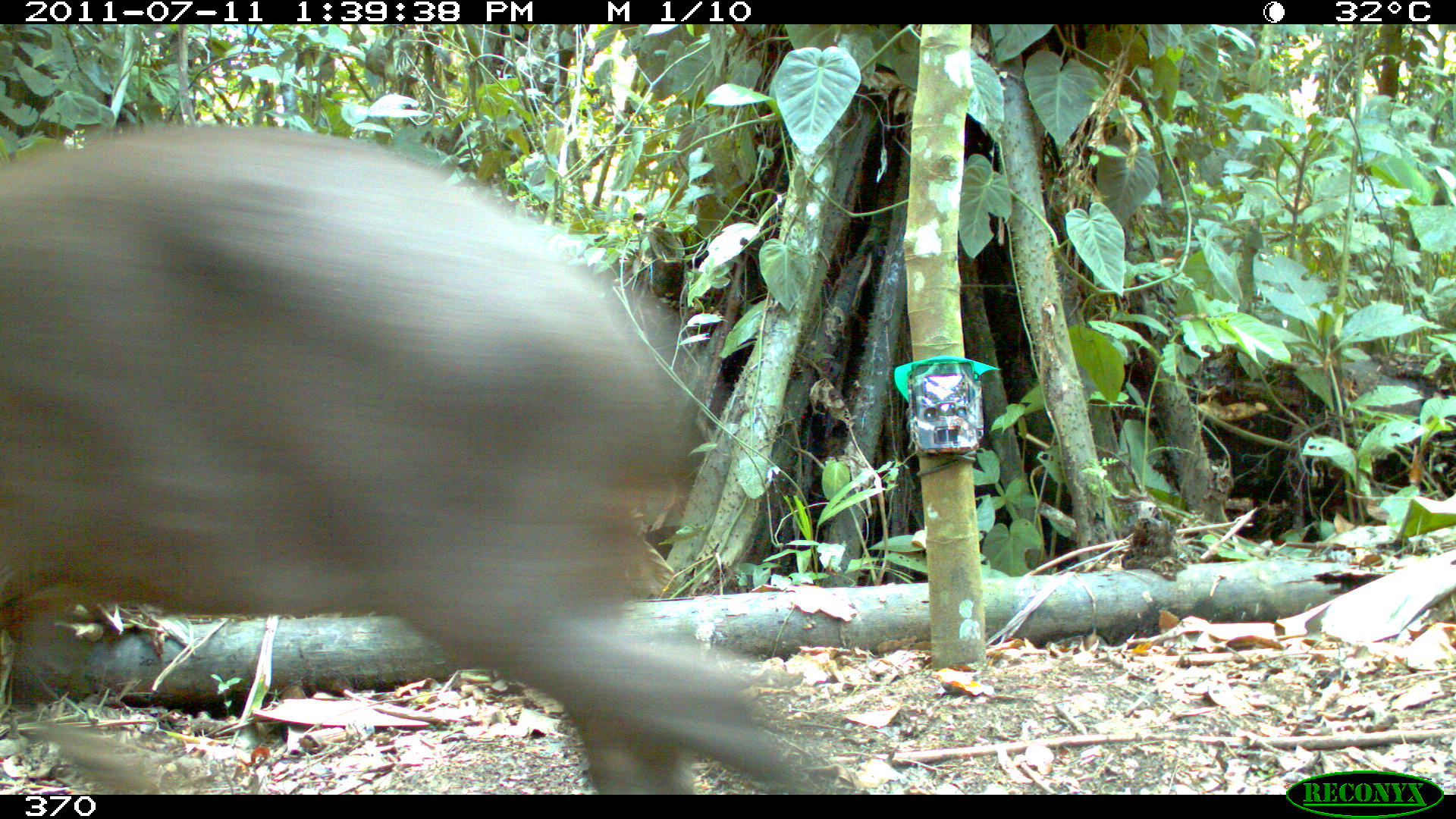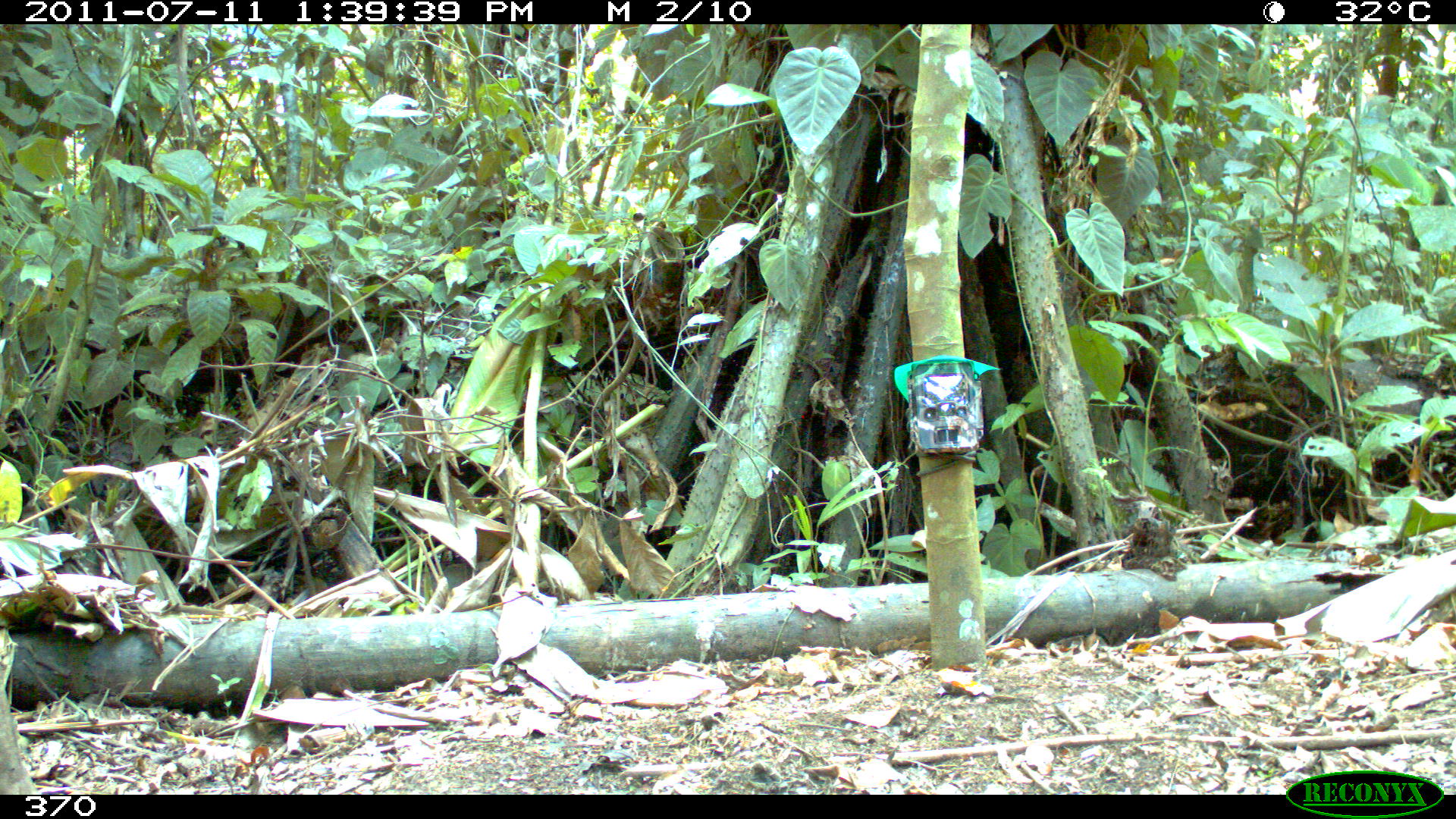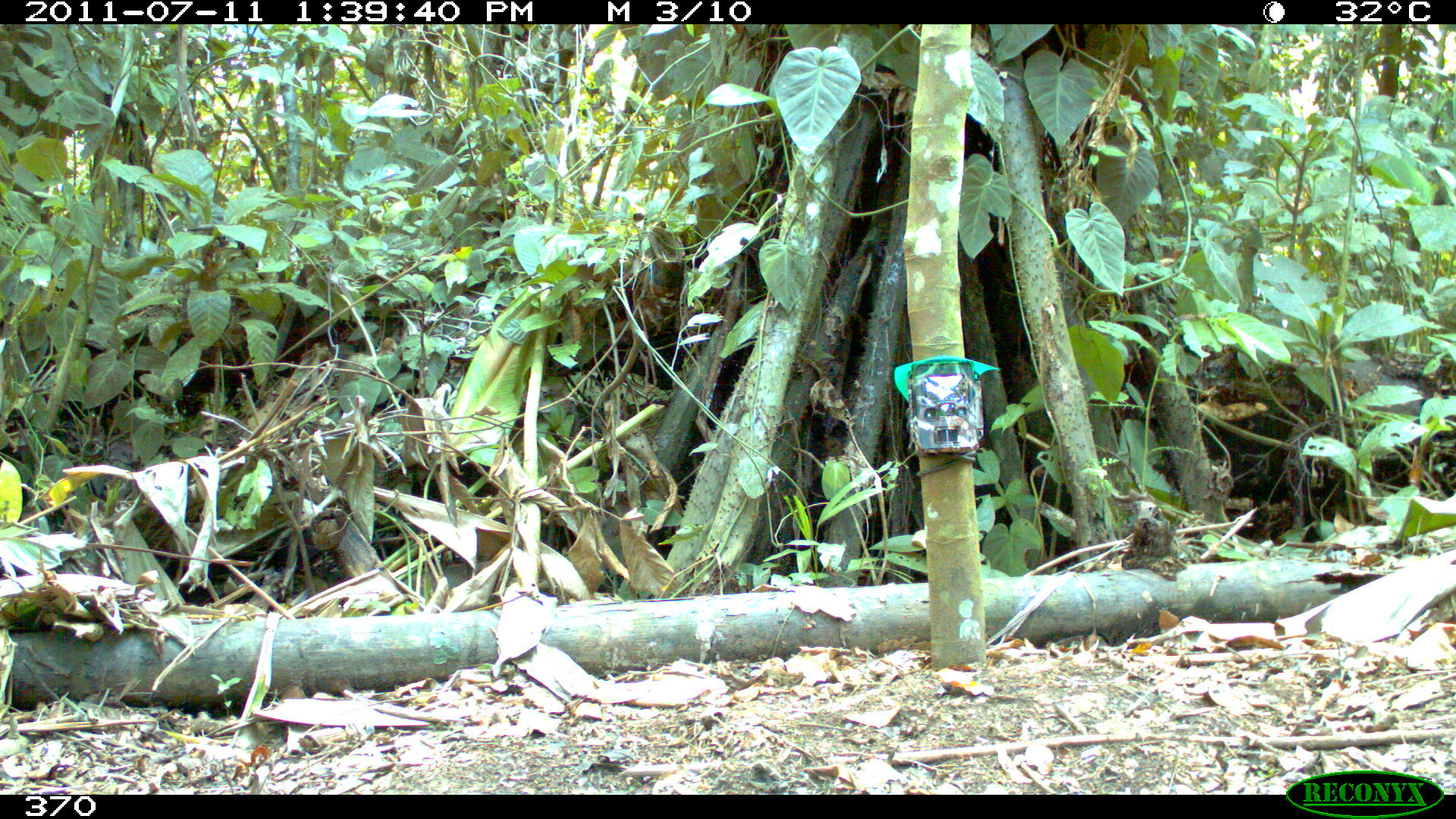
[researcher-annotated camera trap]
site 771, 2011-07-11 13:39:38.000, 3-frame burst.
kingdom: Animalia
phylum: Chordata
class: Mammalia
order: Perissodactyla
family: Tapiridae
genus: Tapirus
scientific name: Tapirus terrestris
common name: south american tapir